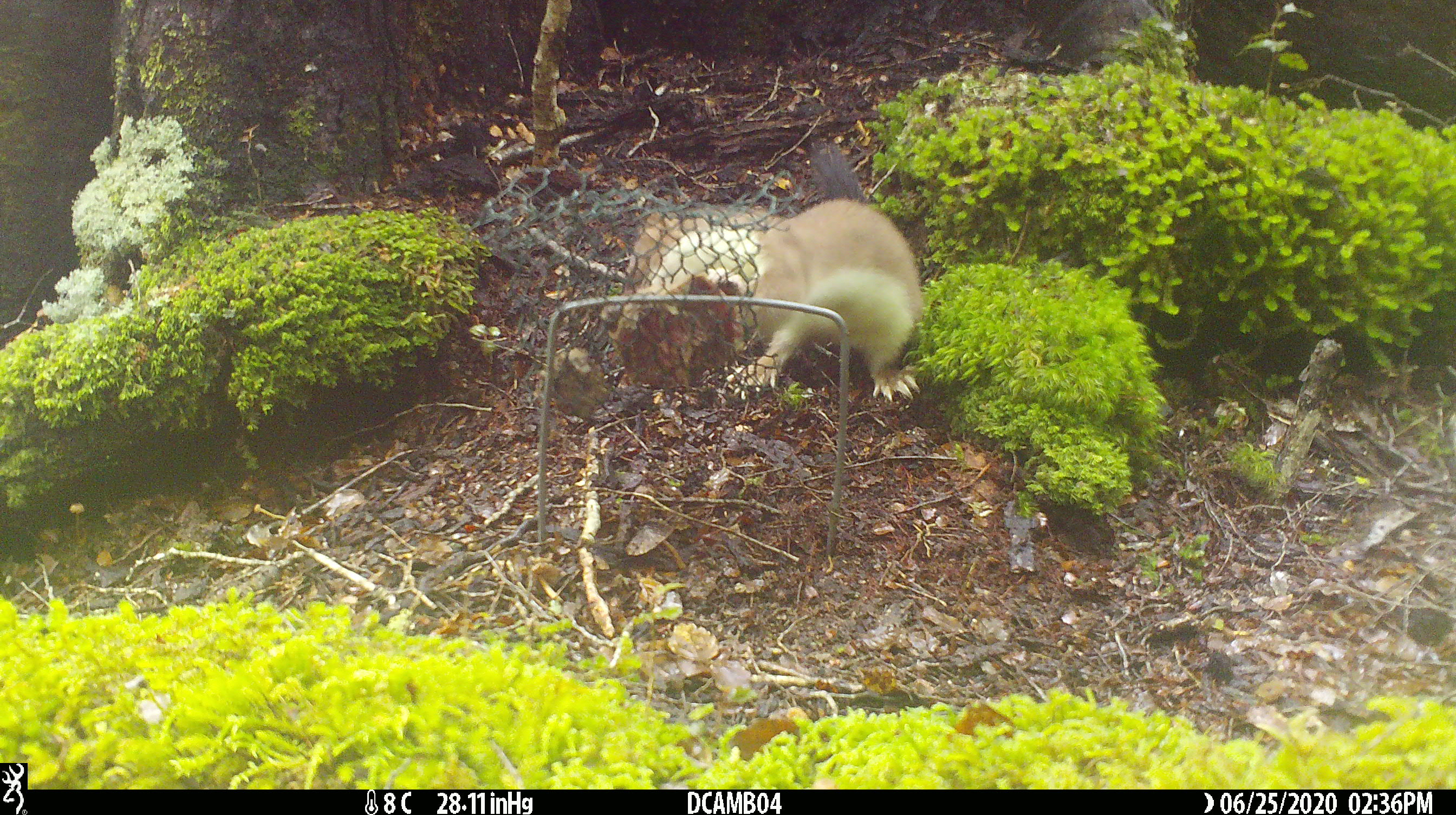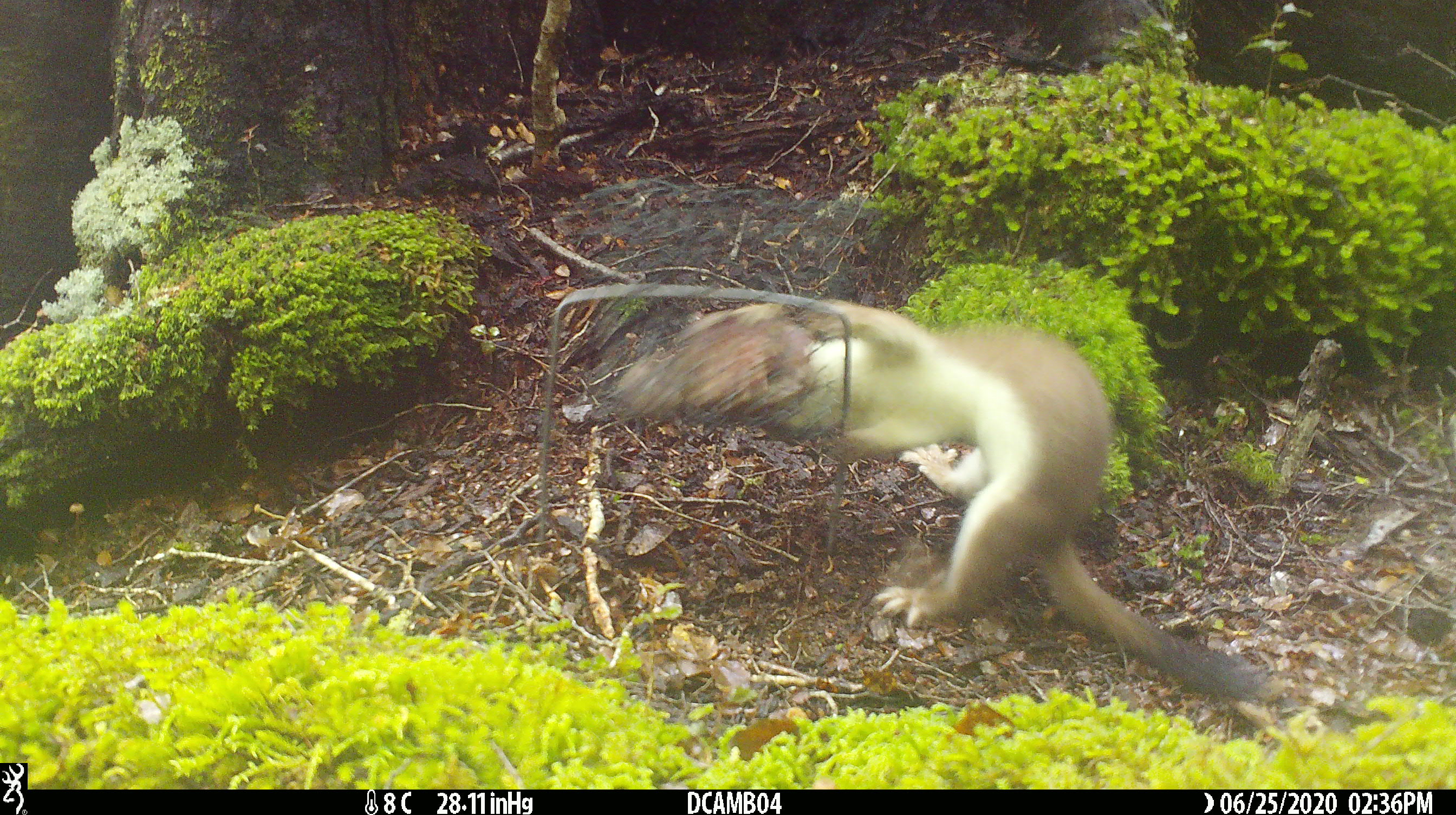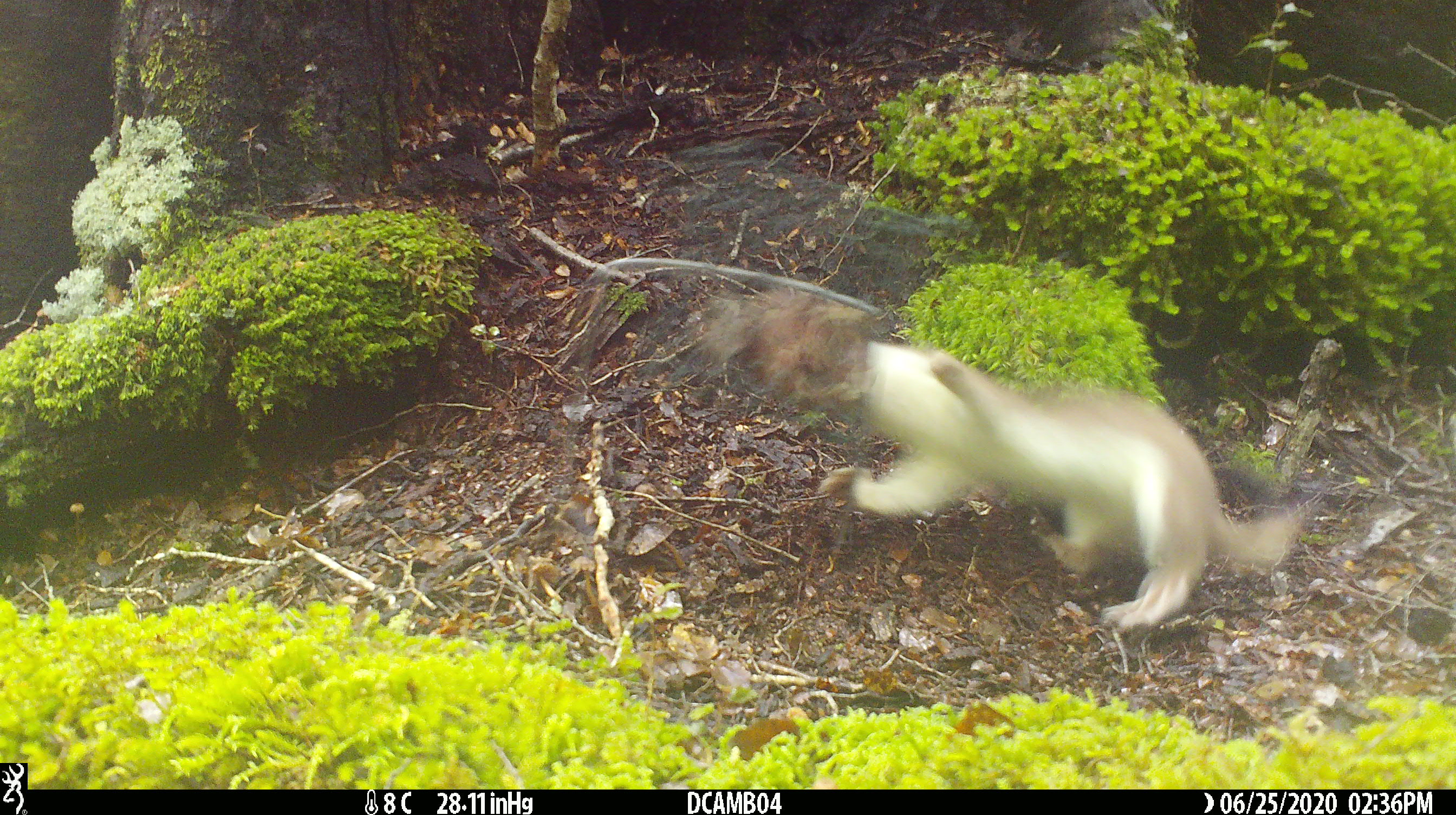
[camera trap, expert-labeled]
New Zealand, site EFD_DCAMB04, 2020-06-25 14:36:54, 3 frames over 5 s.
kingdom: Animalia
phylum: Chordata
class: Mammalia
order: Carnivora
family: Mustelidae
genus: Mustela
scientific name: Mustela erminea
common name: stoat